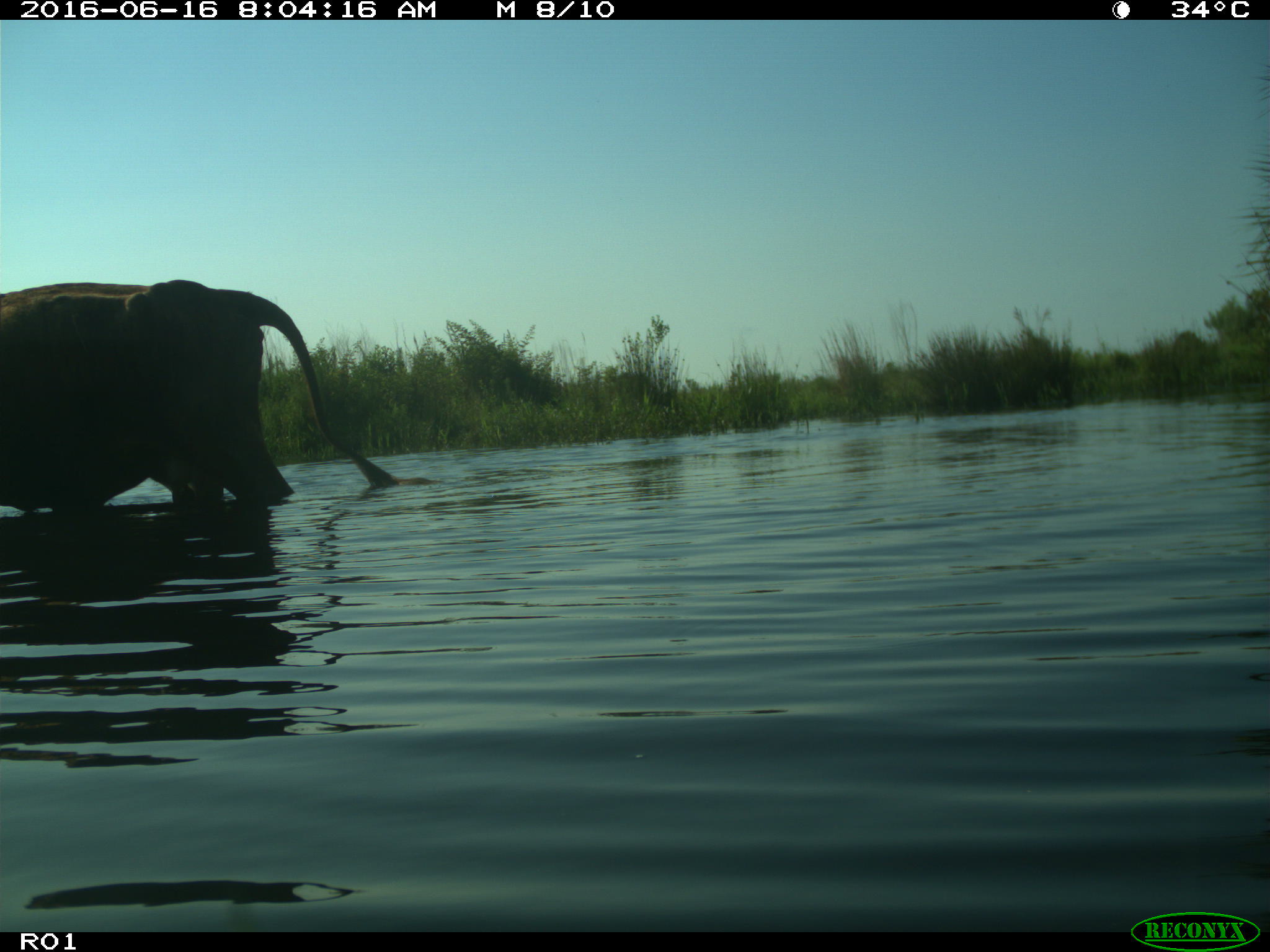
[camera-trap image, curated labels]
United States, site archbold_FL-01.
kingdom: Animalia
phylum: Chordata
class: Mammalia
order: Artiodactyla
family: Bovidae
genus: Bos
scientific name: Bos taurus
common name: domestic cow